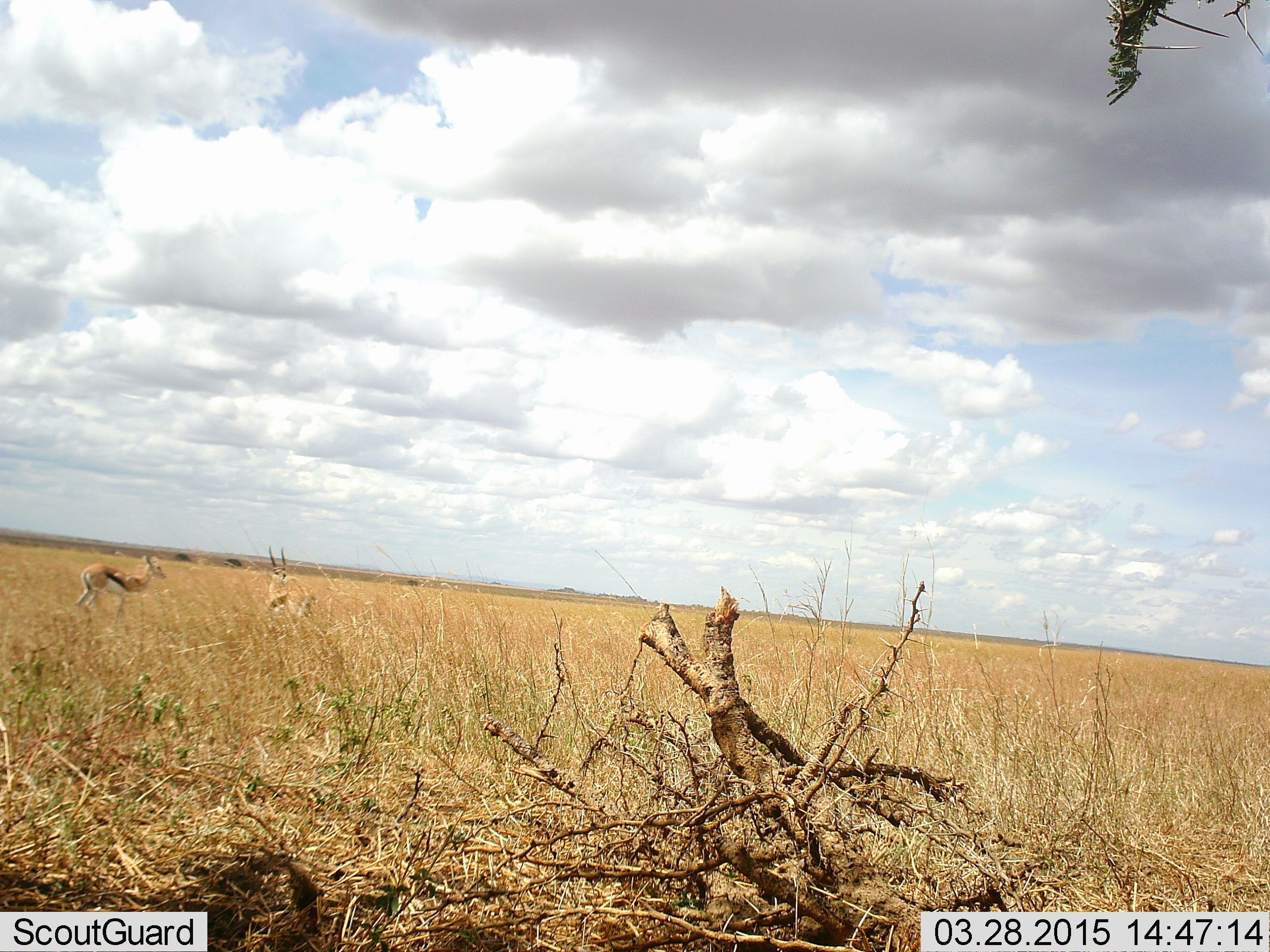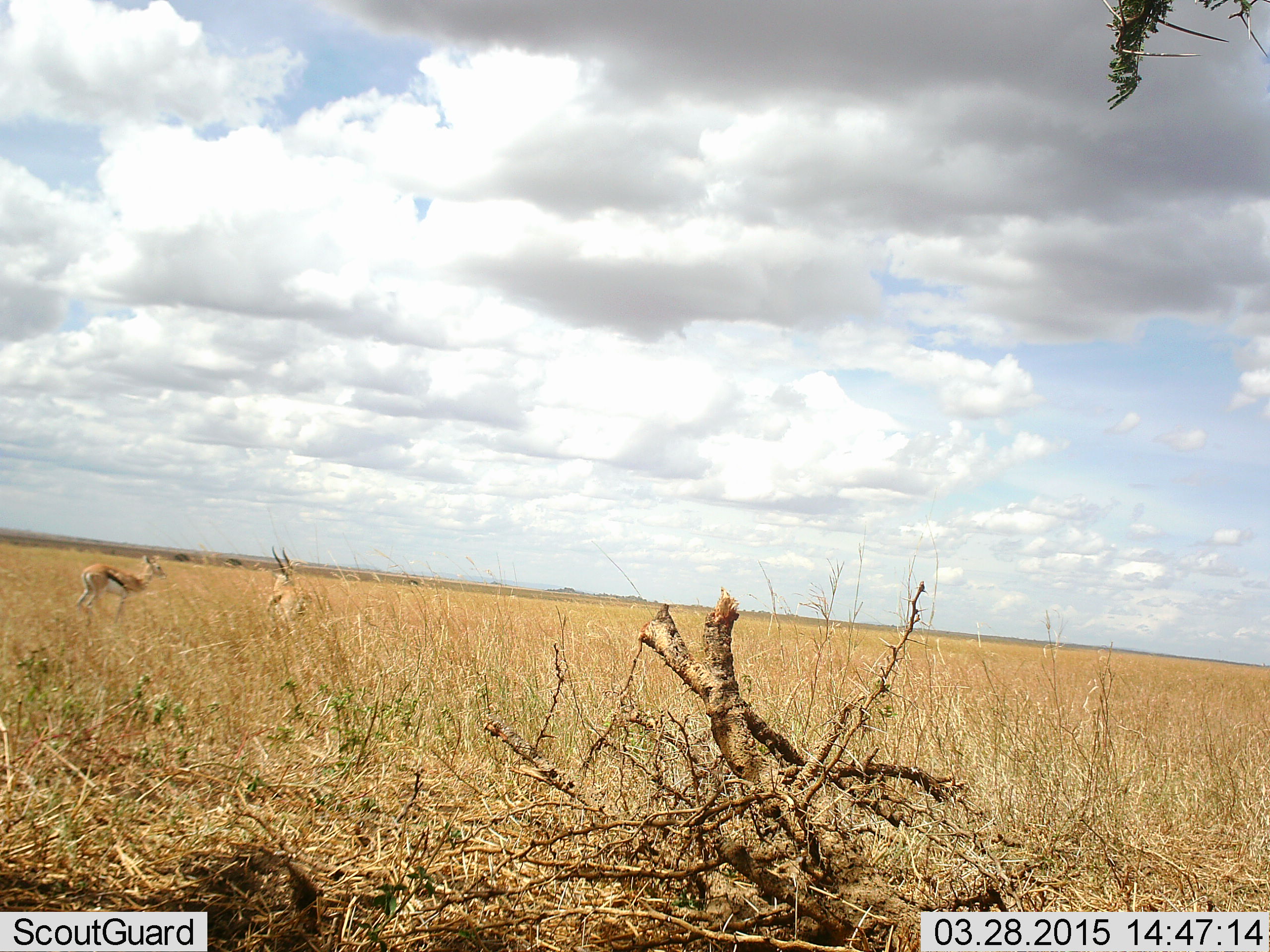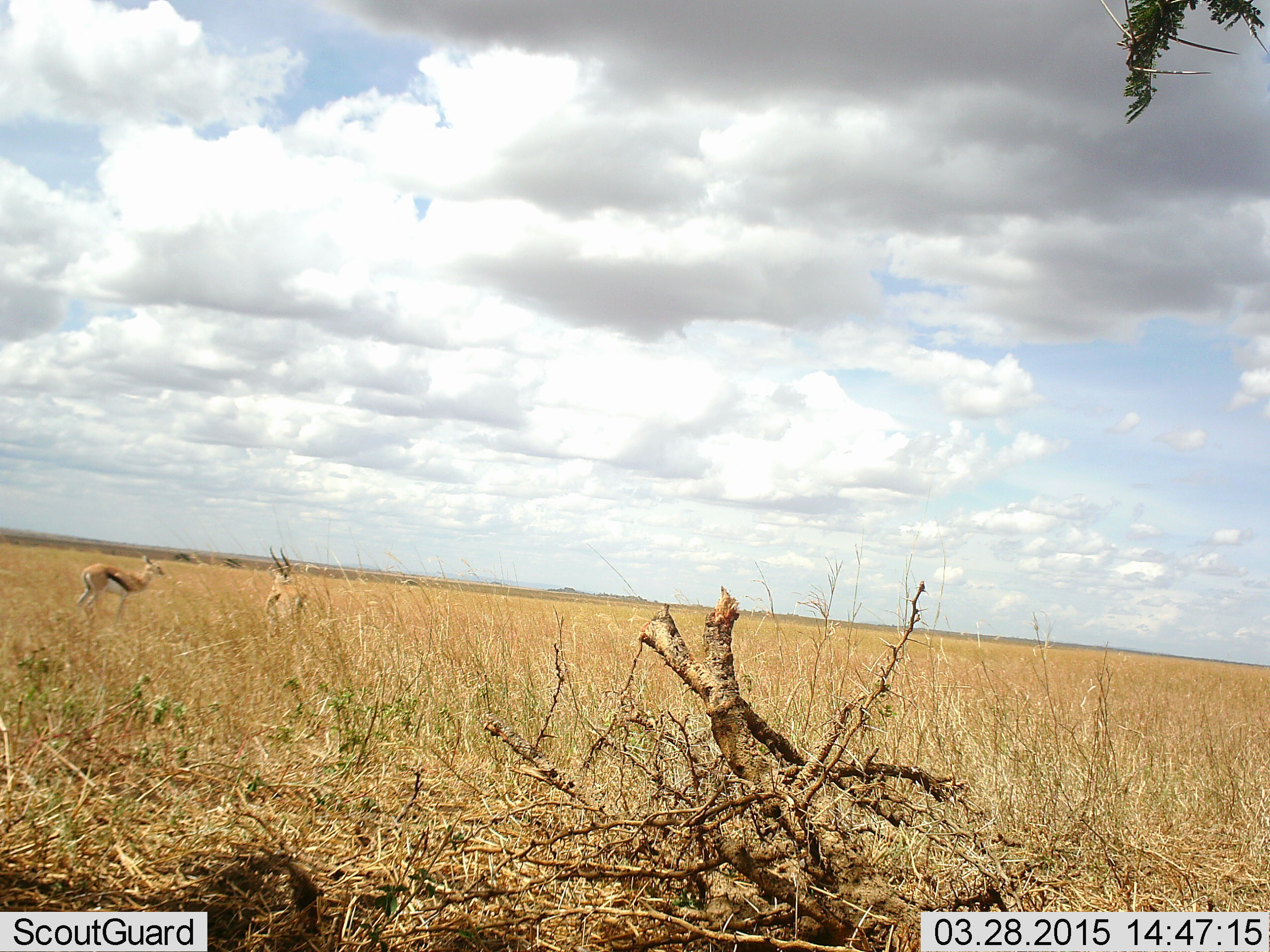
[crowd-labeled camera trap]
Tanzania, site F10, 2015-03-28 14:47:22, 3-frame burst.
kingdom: Animalia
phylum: Chordata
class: Mammalia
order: Artiodactyla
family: Bovidae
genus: Eudorcas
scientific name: Eudorcas thomsonii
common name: thomson's gazelle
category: gazellethomsons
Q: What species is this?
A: Gazellethomsons (thomson's gazelle) (Eudorcas thomsonii).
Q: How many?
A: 2.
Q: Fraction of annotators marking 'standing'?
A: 90%.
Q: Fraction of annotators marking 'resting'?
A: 0%.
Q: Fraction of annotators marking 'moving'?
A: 10%.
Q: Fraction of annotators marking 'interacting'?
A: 0%.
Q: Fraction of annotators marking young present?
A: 0%.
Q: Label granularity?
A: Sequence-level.